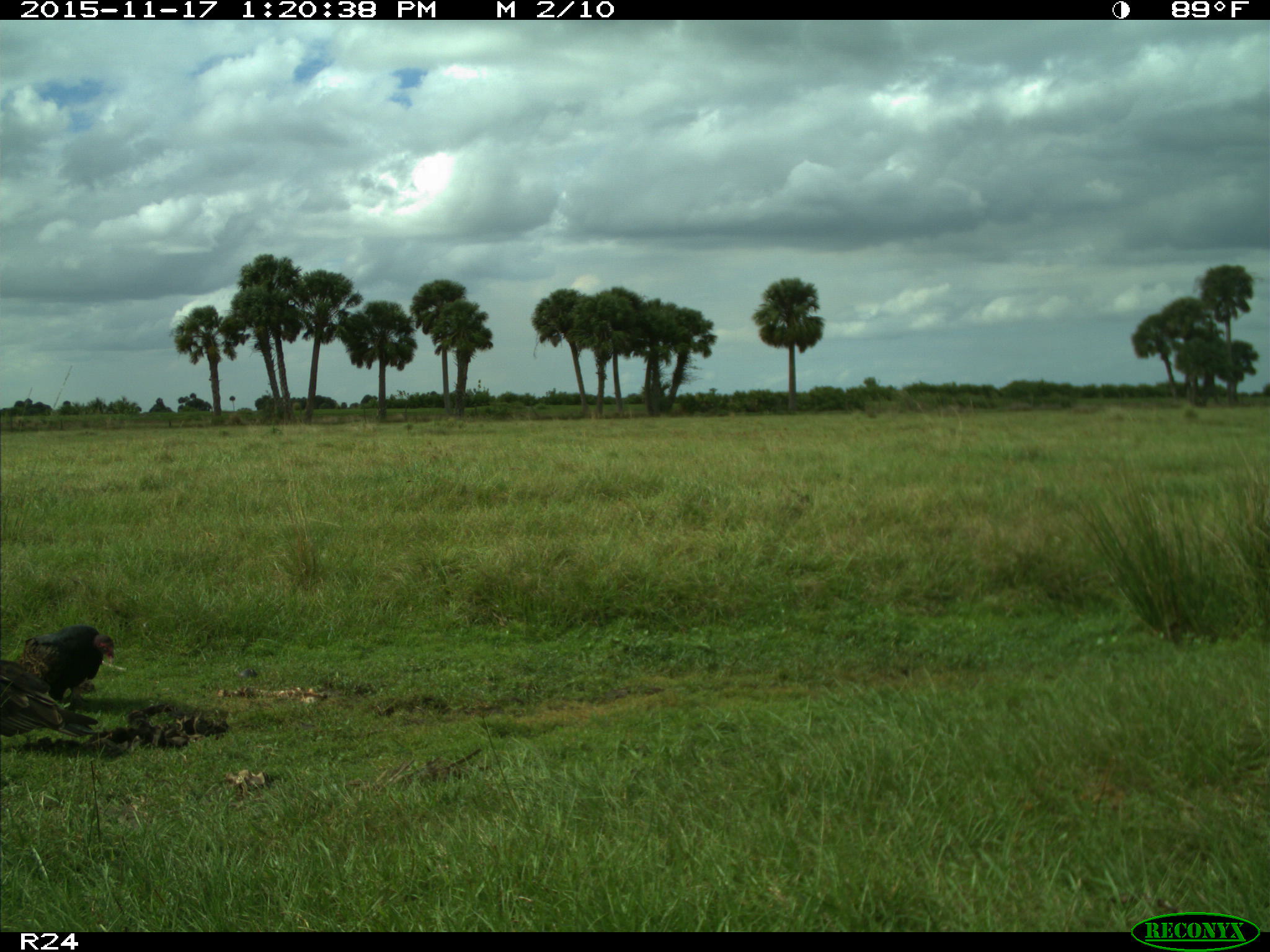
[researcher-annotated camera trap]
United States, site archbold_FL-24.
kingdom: Animalia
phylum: Chordata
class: Aves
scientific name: Aves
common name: birds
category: unidentified bird